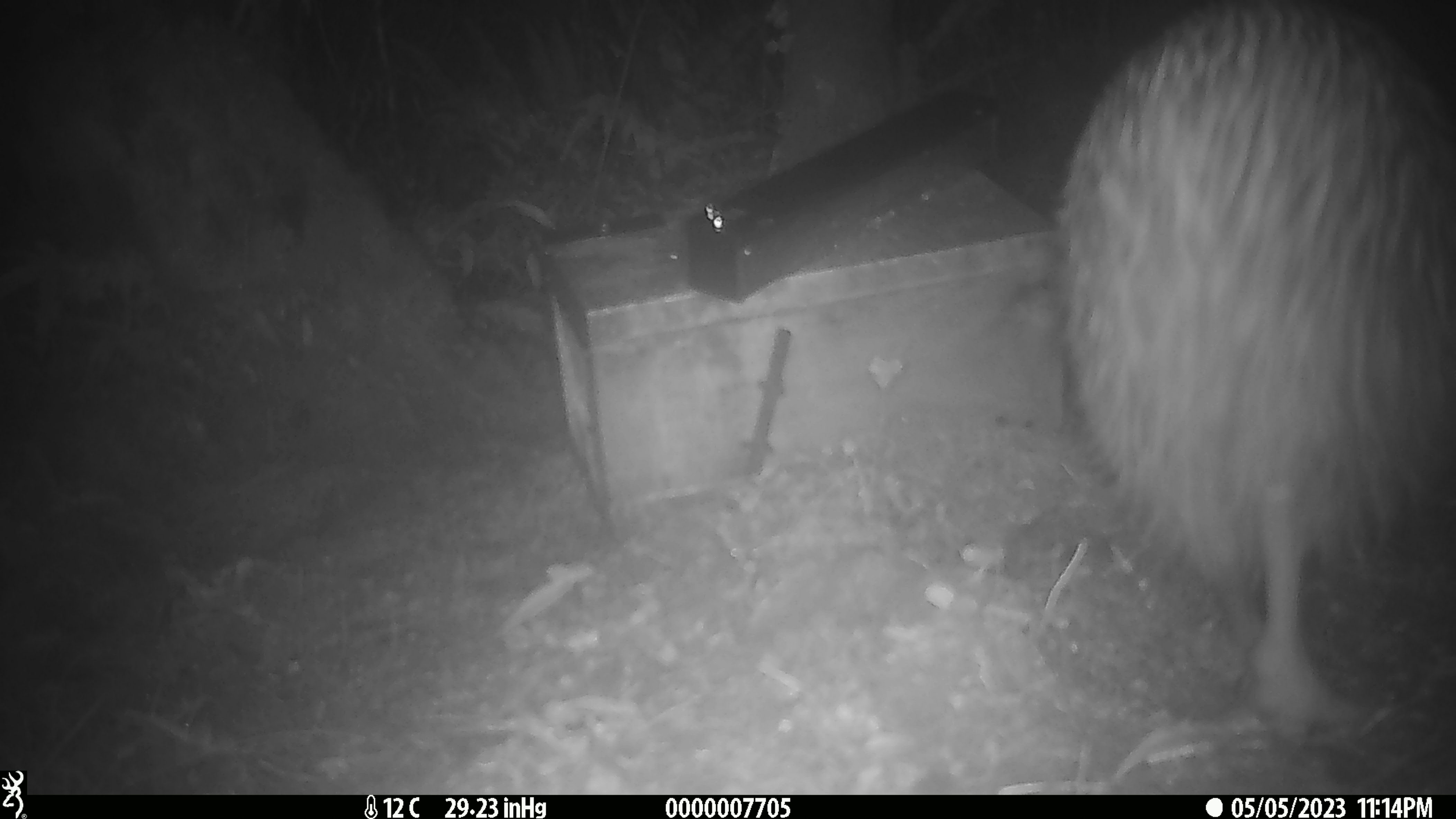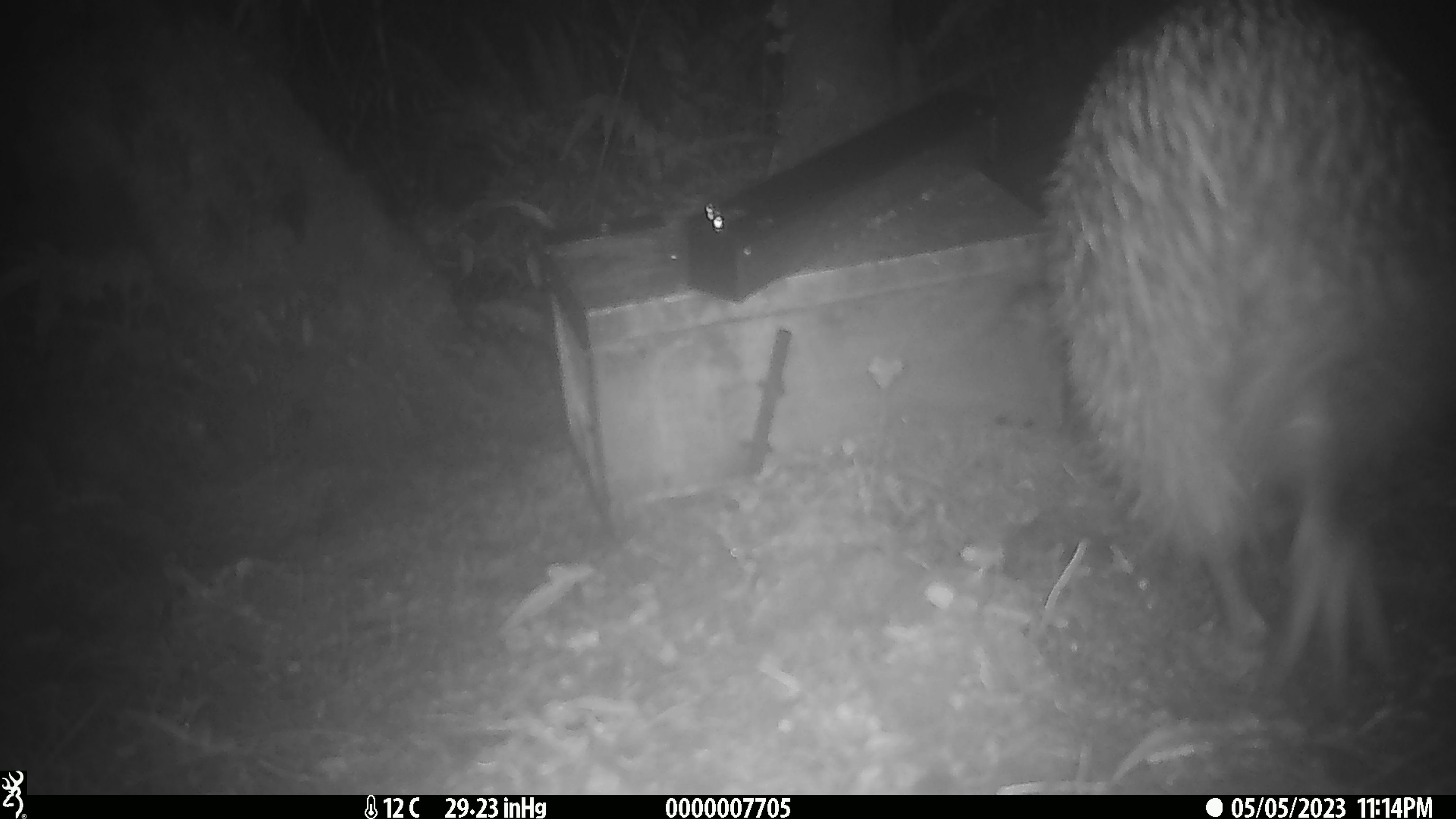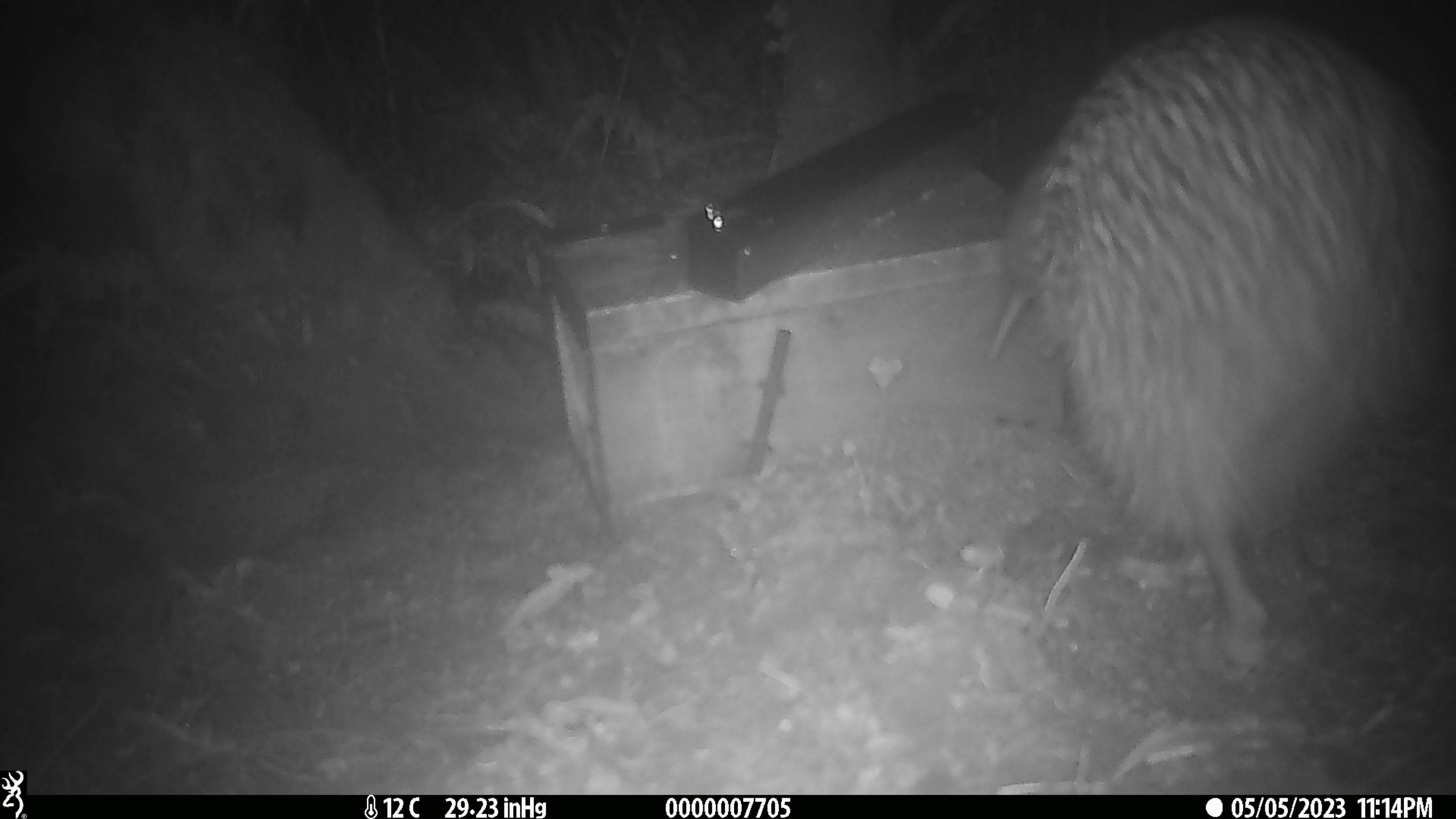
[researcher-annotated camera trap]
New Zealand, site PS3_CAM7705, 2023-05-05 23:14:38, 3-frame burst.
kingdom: Animalia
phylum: Chordata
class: Aves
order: Apterygiformes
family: Apterygidae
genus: Apteryx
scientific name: Apteryx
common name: kiwi